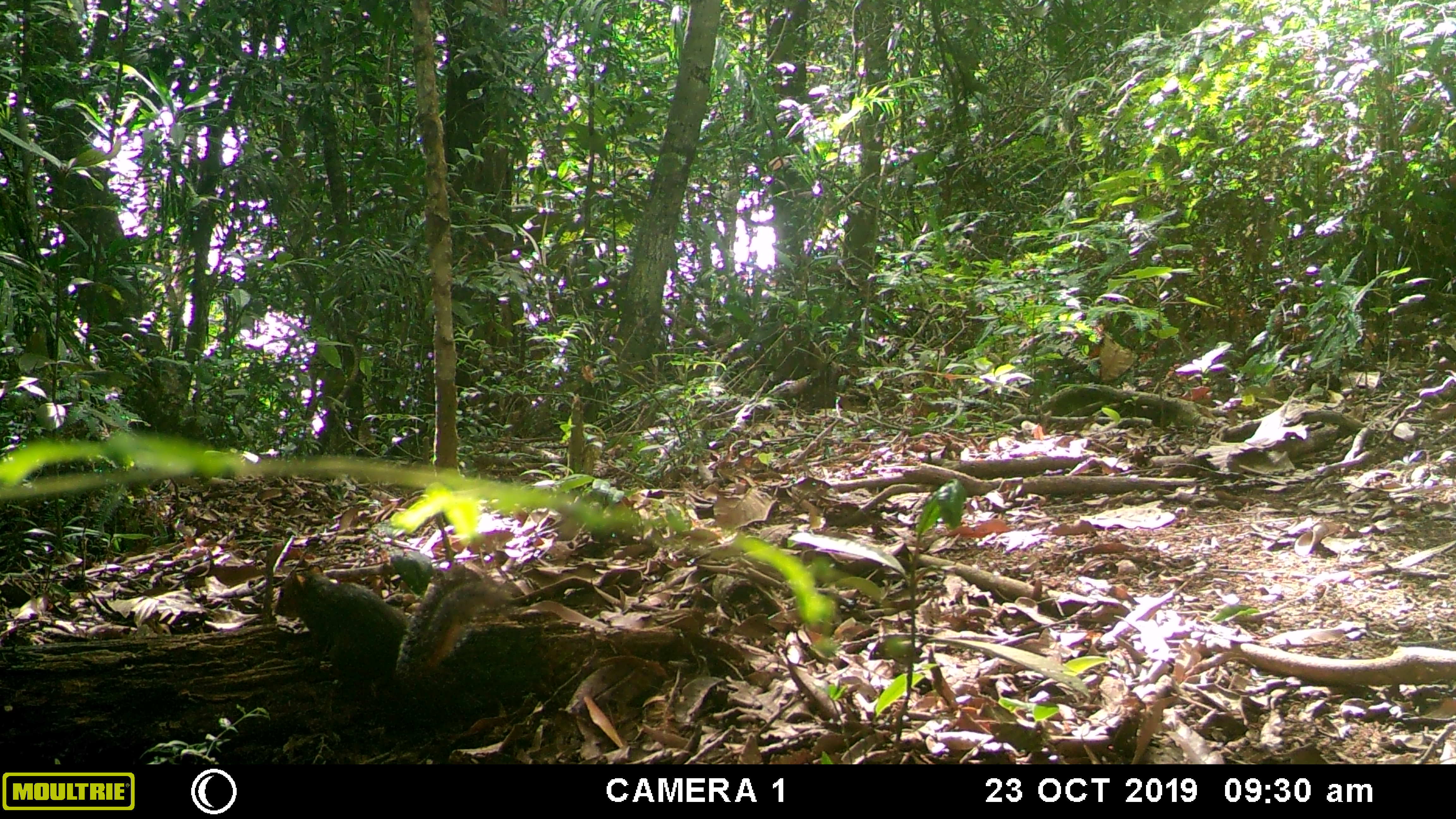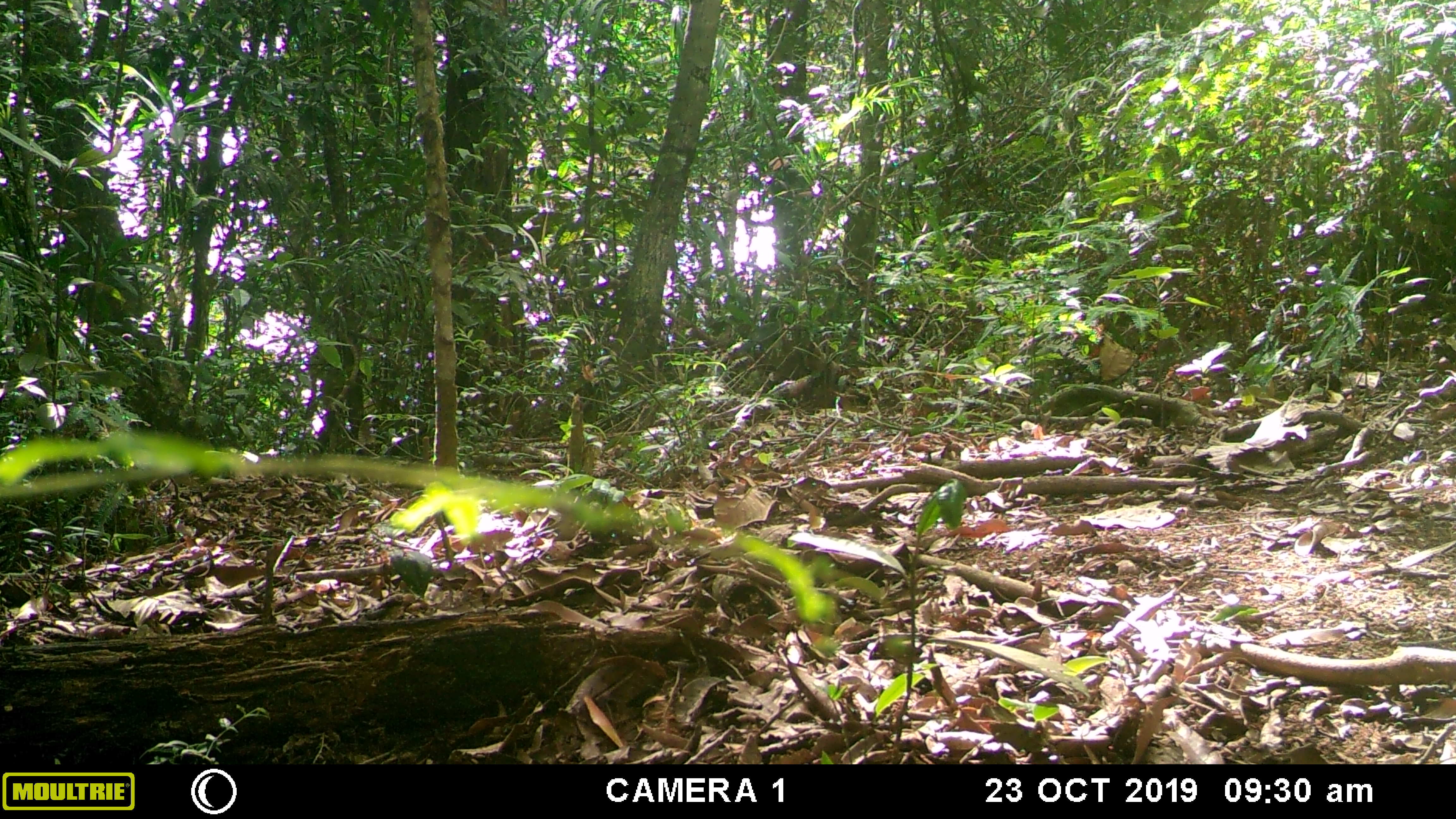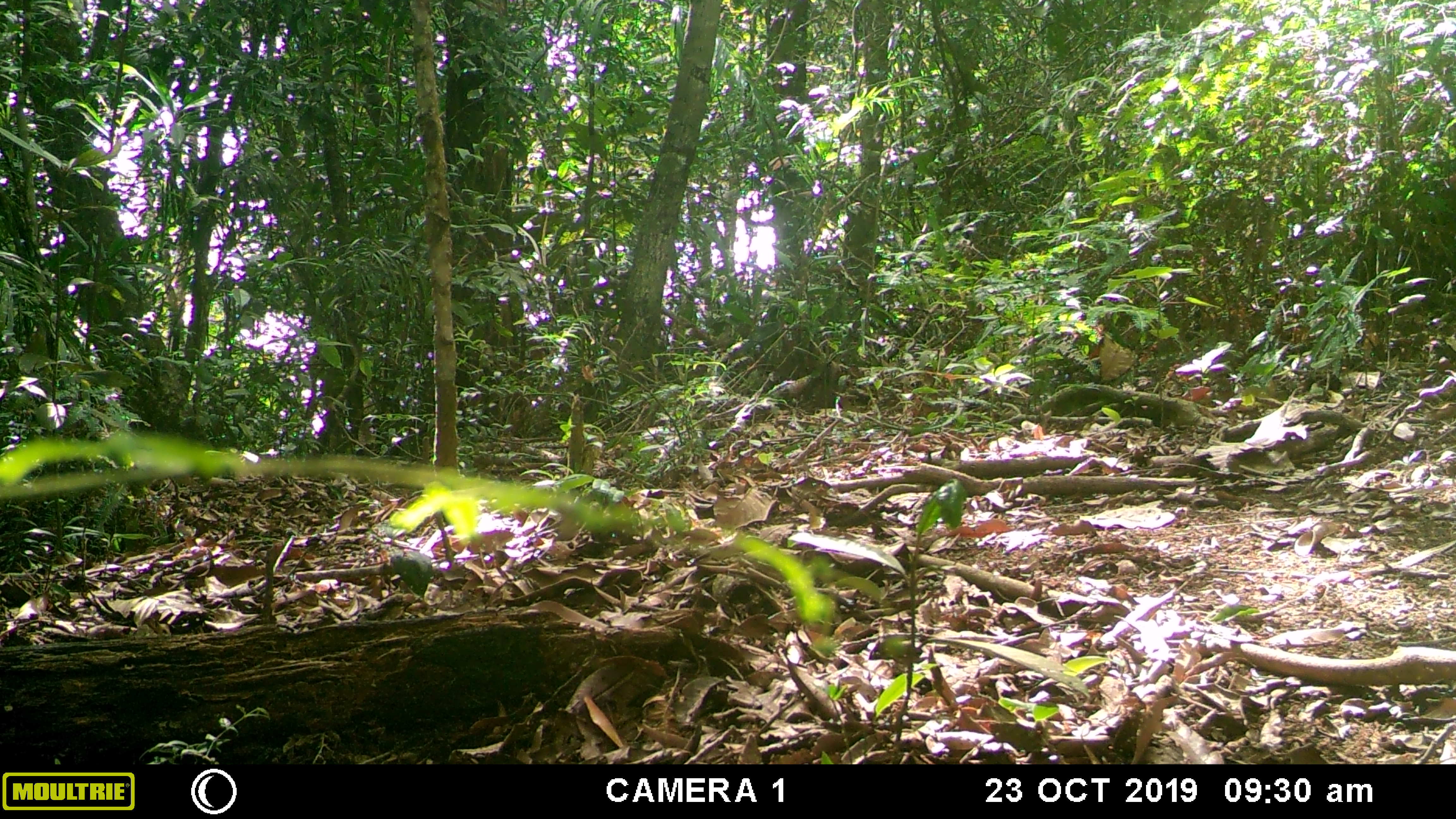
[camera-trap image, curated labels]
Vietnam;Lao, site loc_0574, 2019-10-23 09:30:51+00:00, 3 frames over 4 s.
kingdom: Animalia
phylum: Chordata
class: Mammalia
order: Rodentia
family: Sciuridae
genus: Dremomys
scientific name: Dremomys rufigenis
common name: red-cheeked squirrel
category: red cheeked squirrel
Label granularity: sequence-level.